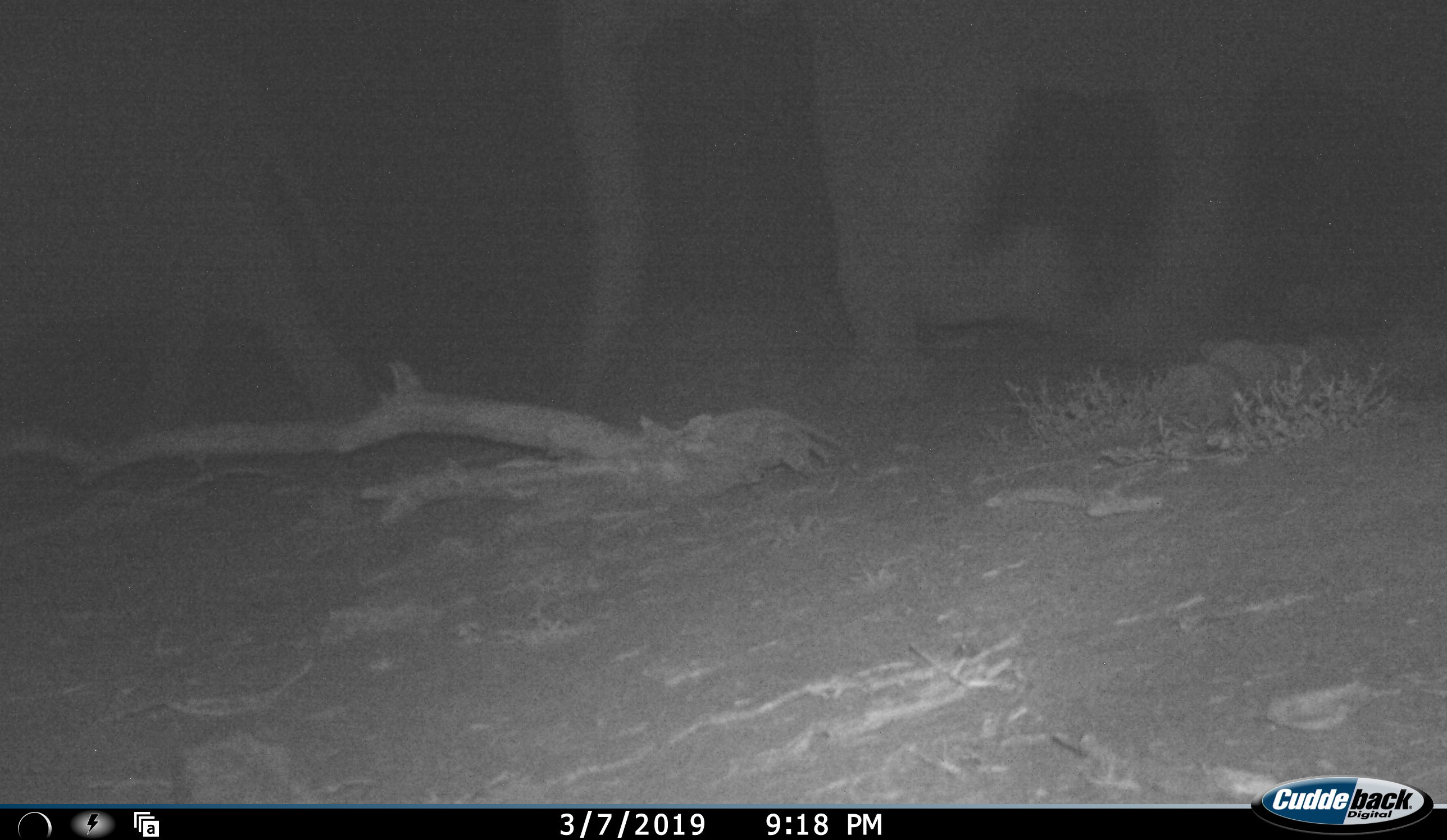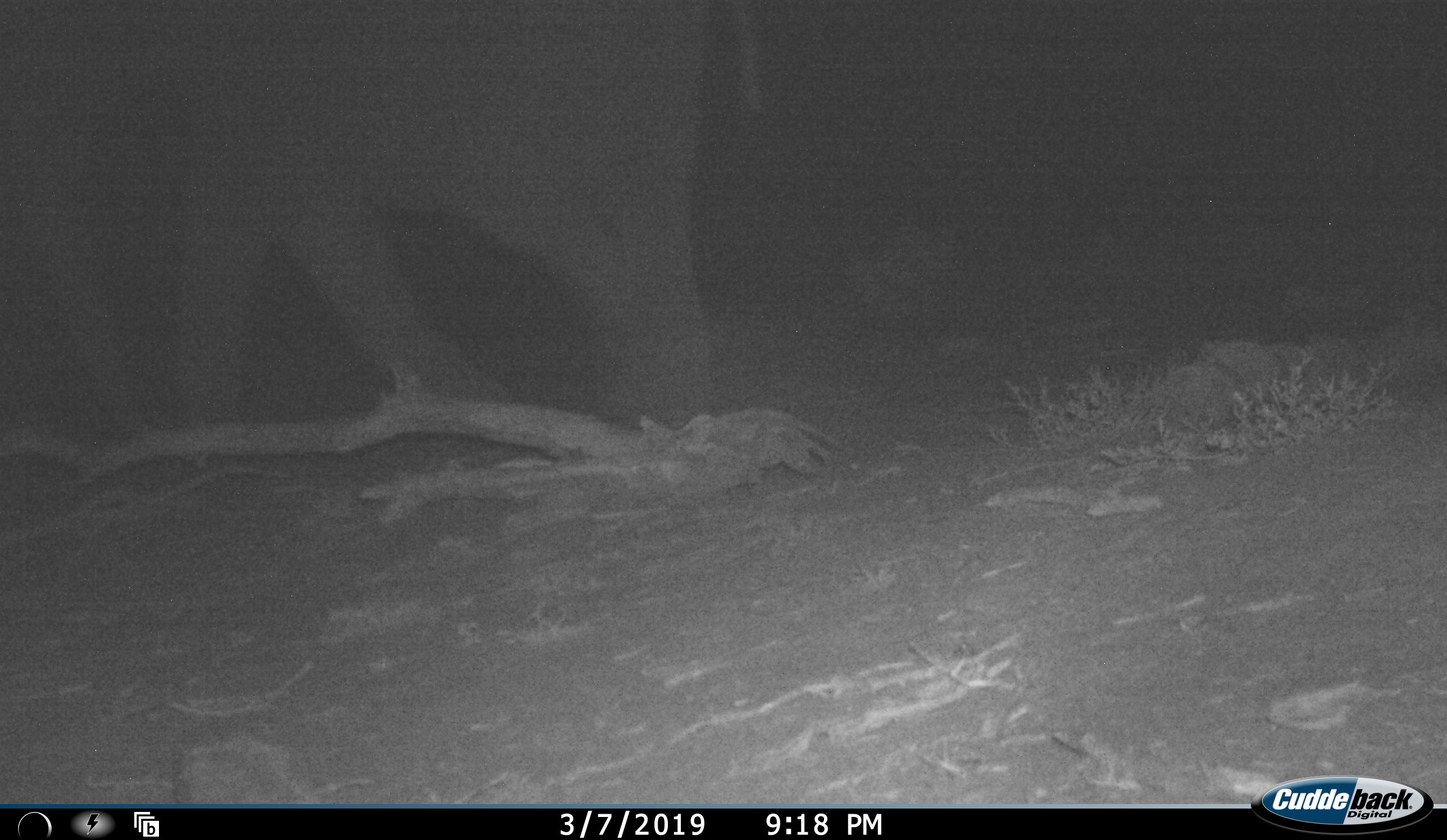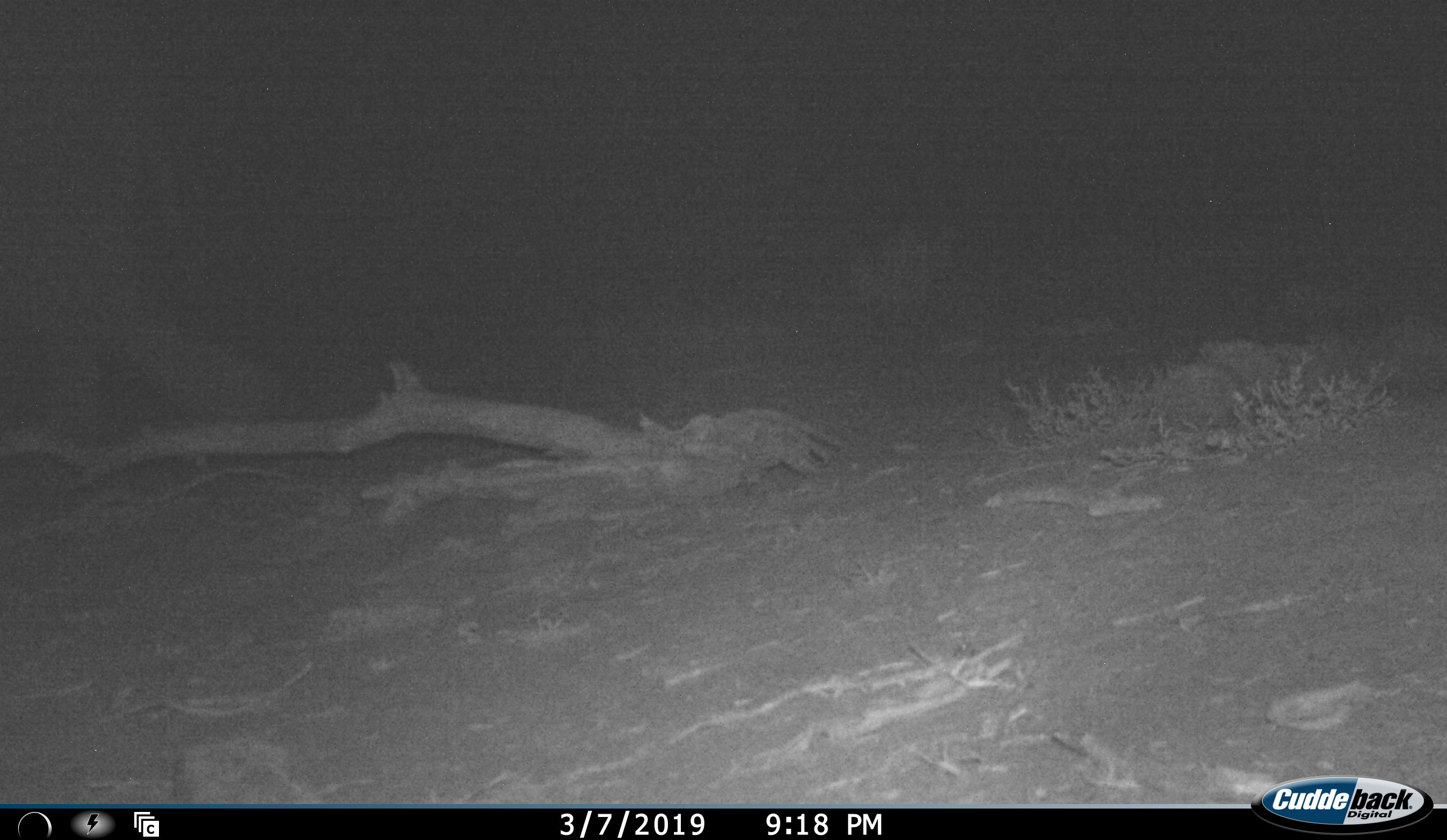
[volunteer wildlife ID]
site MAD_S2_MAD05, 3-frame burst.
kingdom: Animalia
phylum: Chordata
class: Mammalia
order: Proboscidea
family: Elephantidae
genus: Loxodonta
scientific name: Loxodonta africana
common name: african bush elephant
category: elephant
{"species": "elephant (african bush elephant) (Loxodonta africana)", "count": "2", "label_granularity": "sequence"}